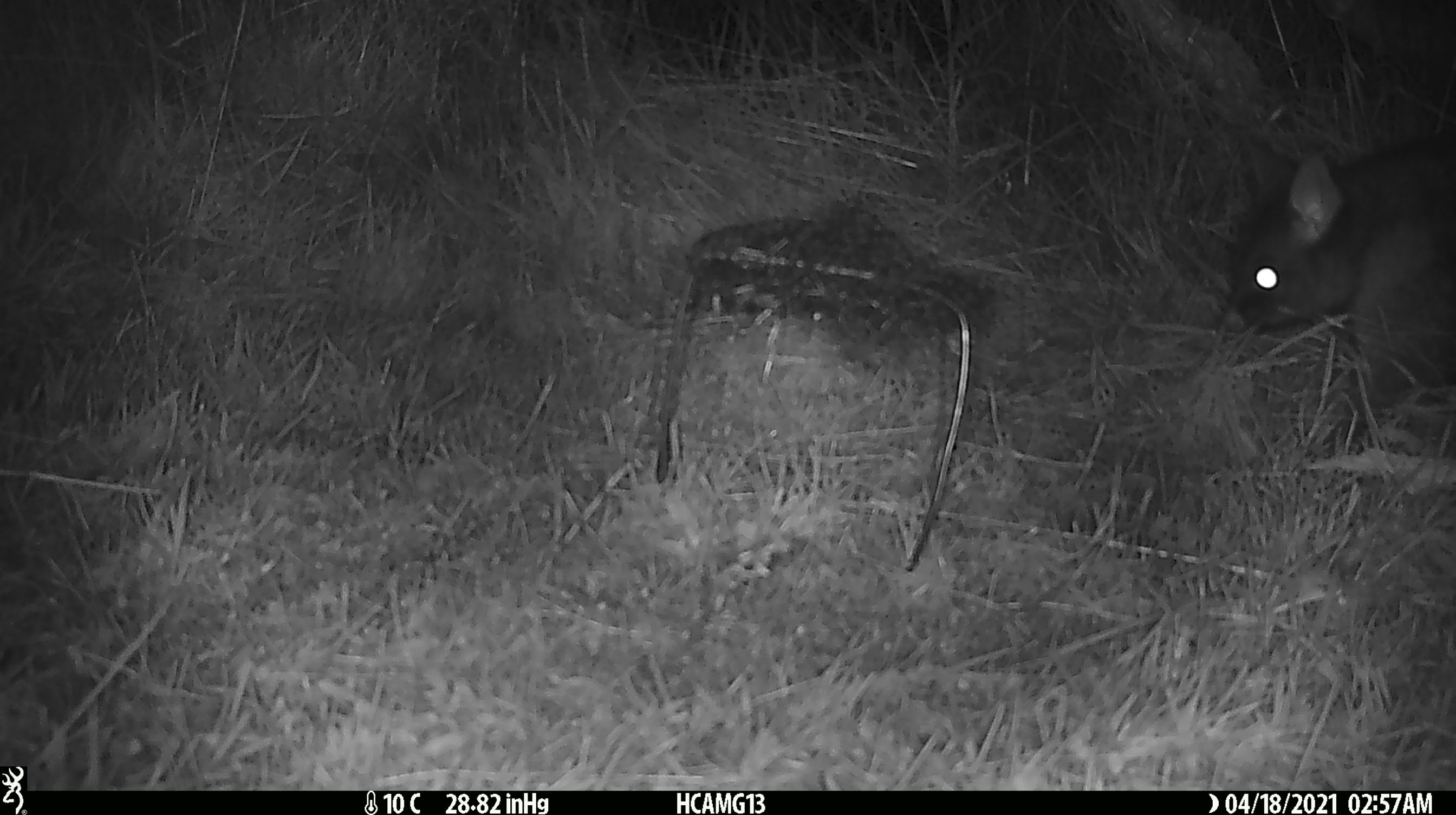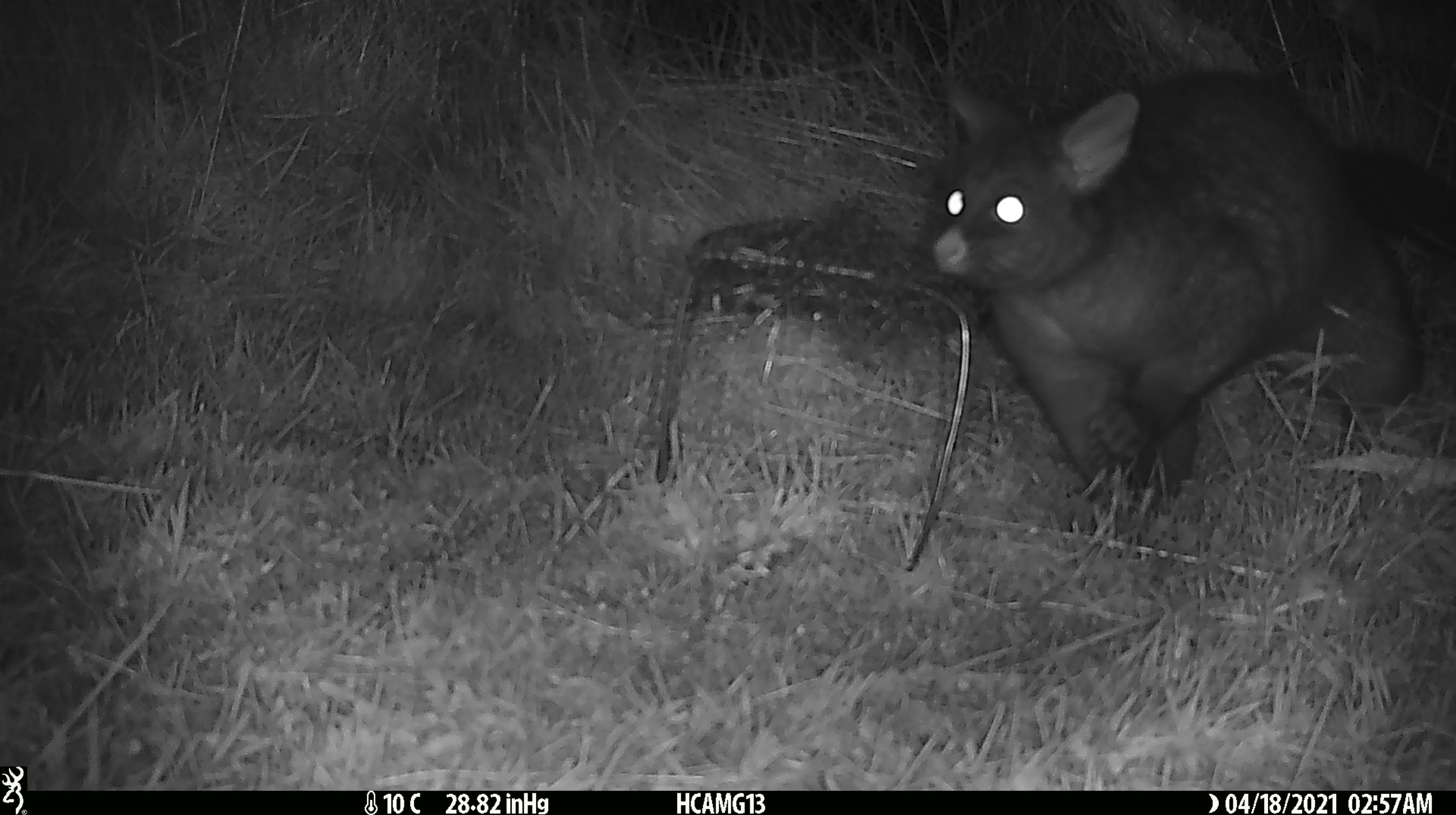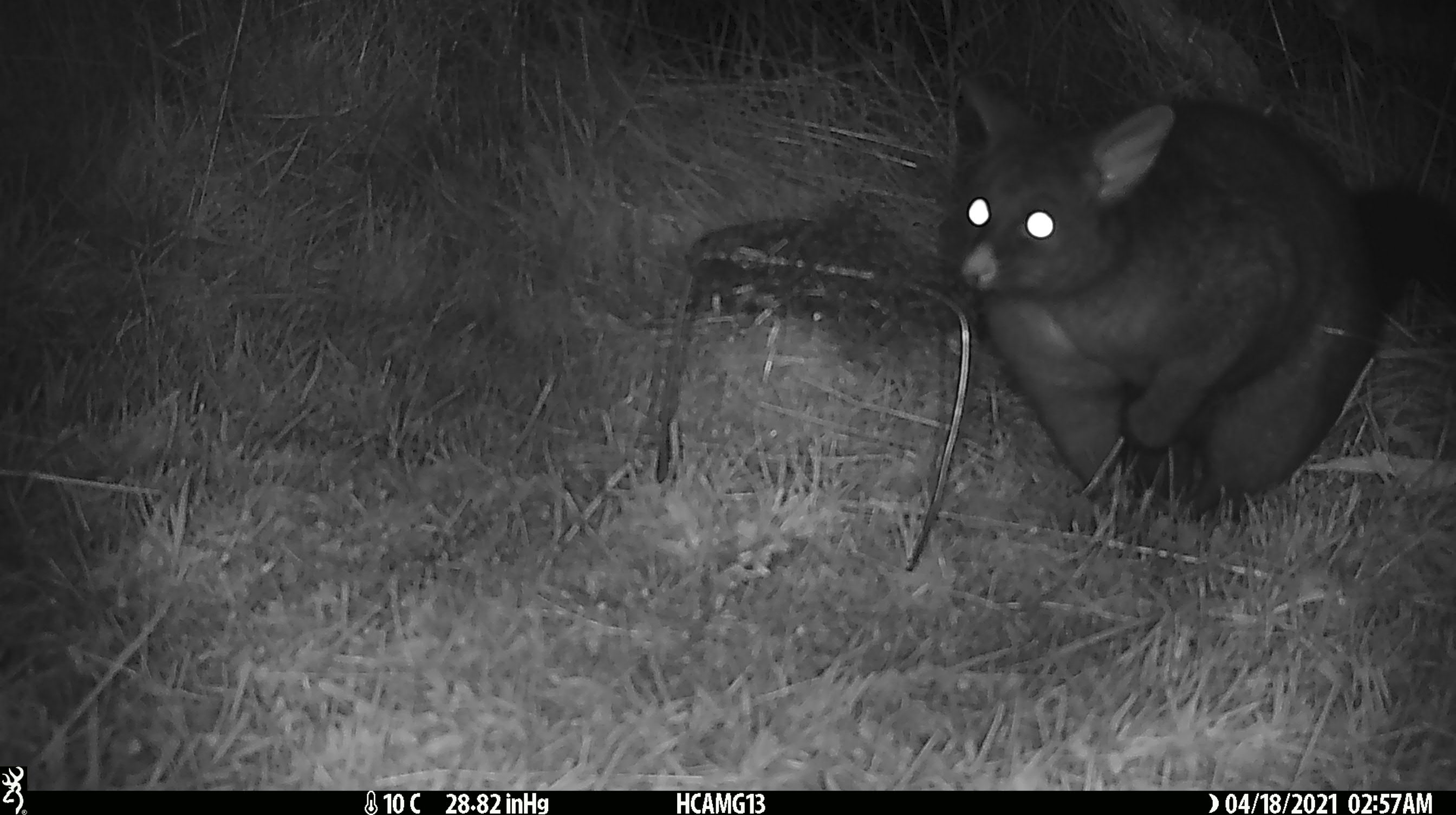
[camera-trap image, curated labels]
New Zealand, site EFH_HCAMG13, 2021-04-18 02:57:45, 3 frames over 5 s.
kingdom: Animalia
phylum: Chordata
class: Mammalia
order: Diprotodontia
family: Phalangeridae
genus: Trichosurus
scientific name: Trichosurus vulpecula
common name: common brushtail possum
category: possum